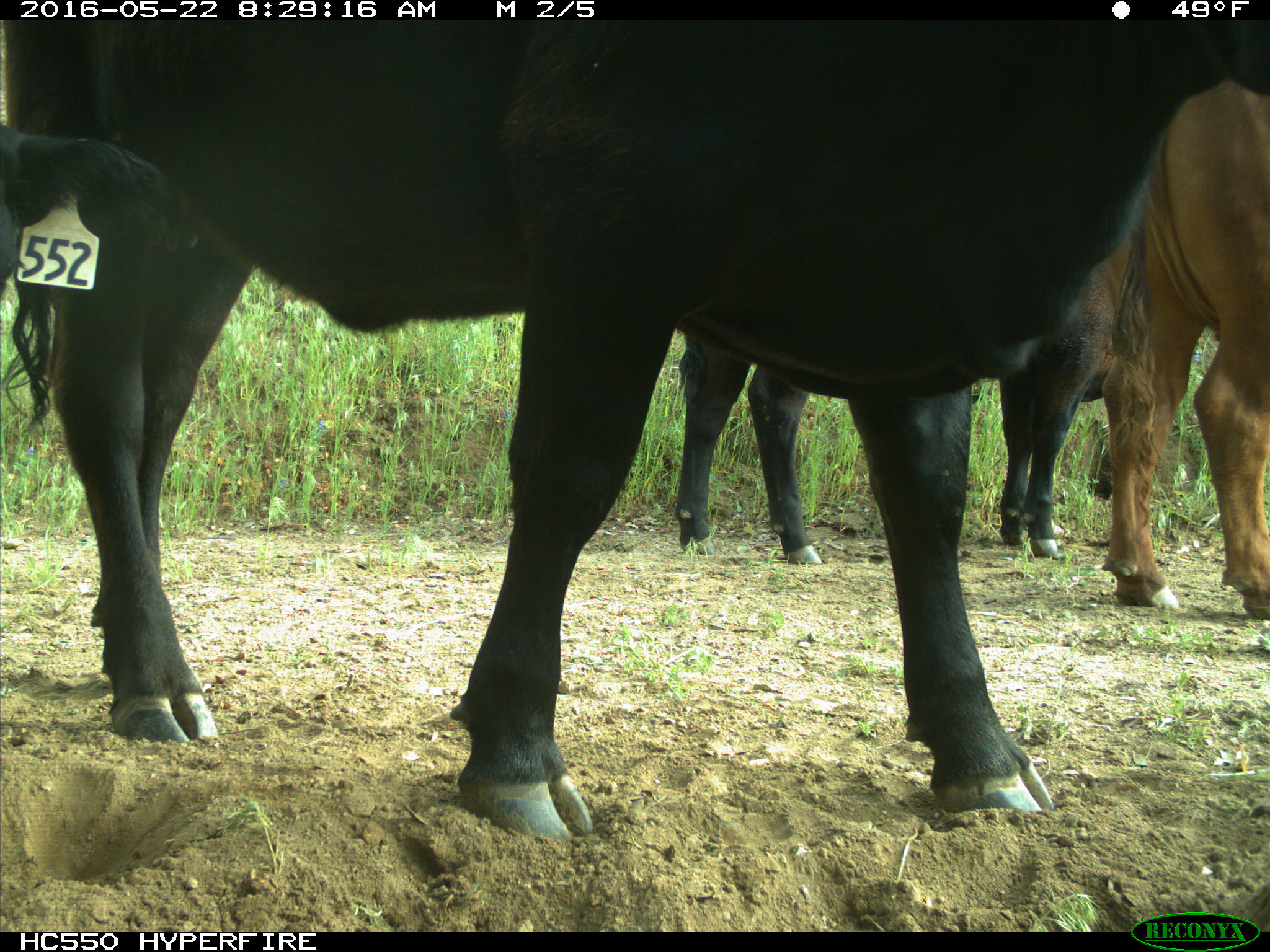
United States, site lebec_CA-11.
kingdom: Animalia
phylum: Chordata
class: Mammalia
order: Artiodactyla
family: Bovidae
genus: Bos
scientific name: Bos taurus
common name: domestic cow